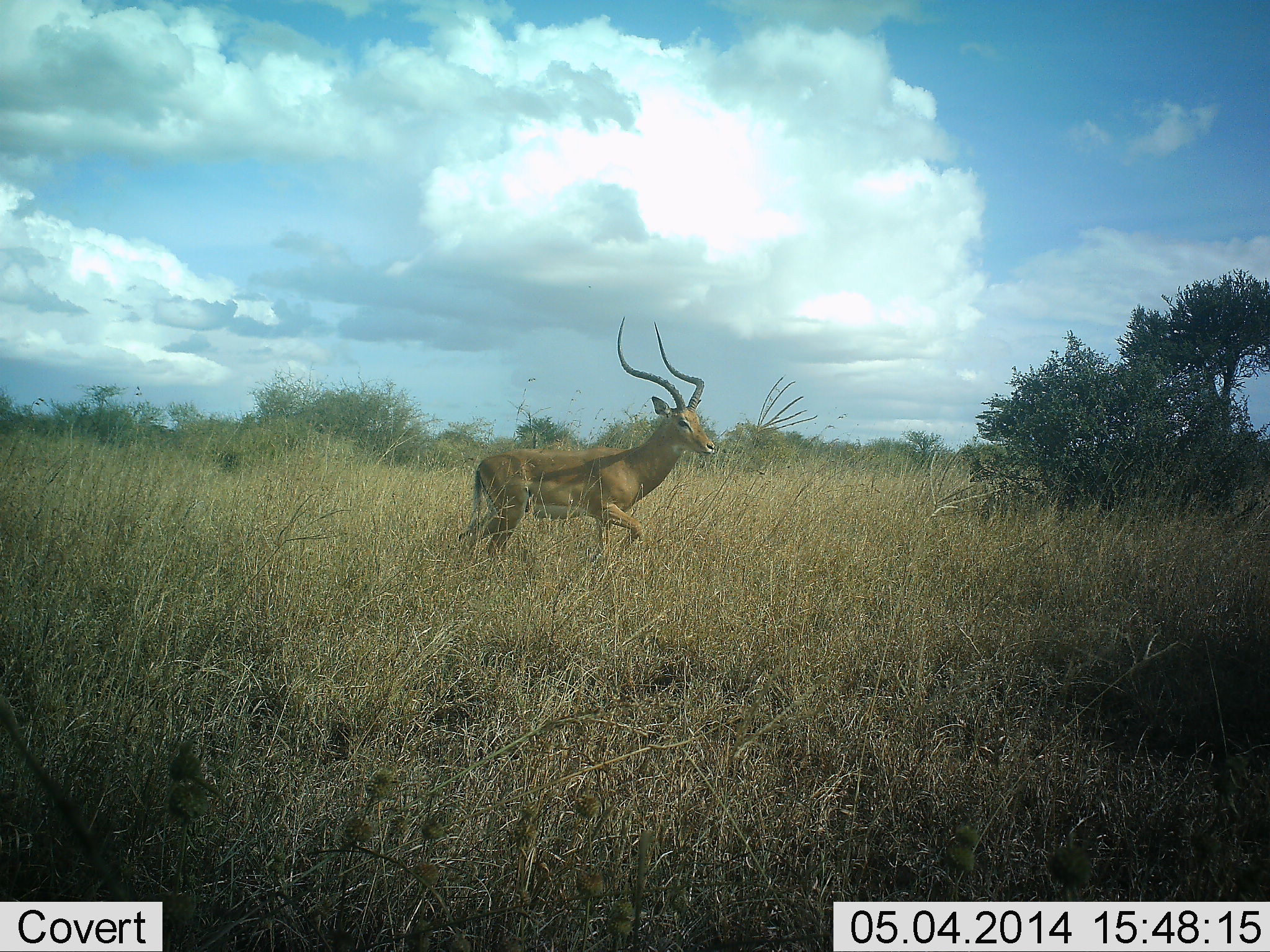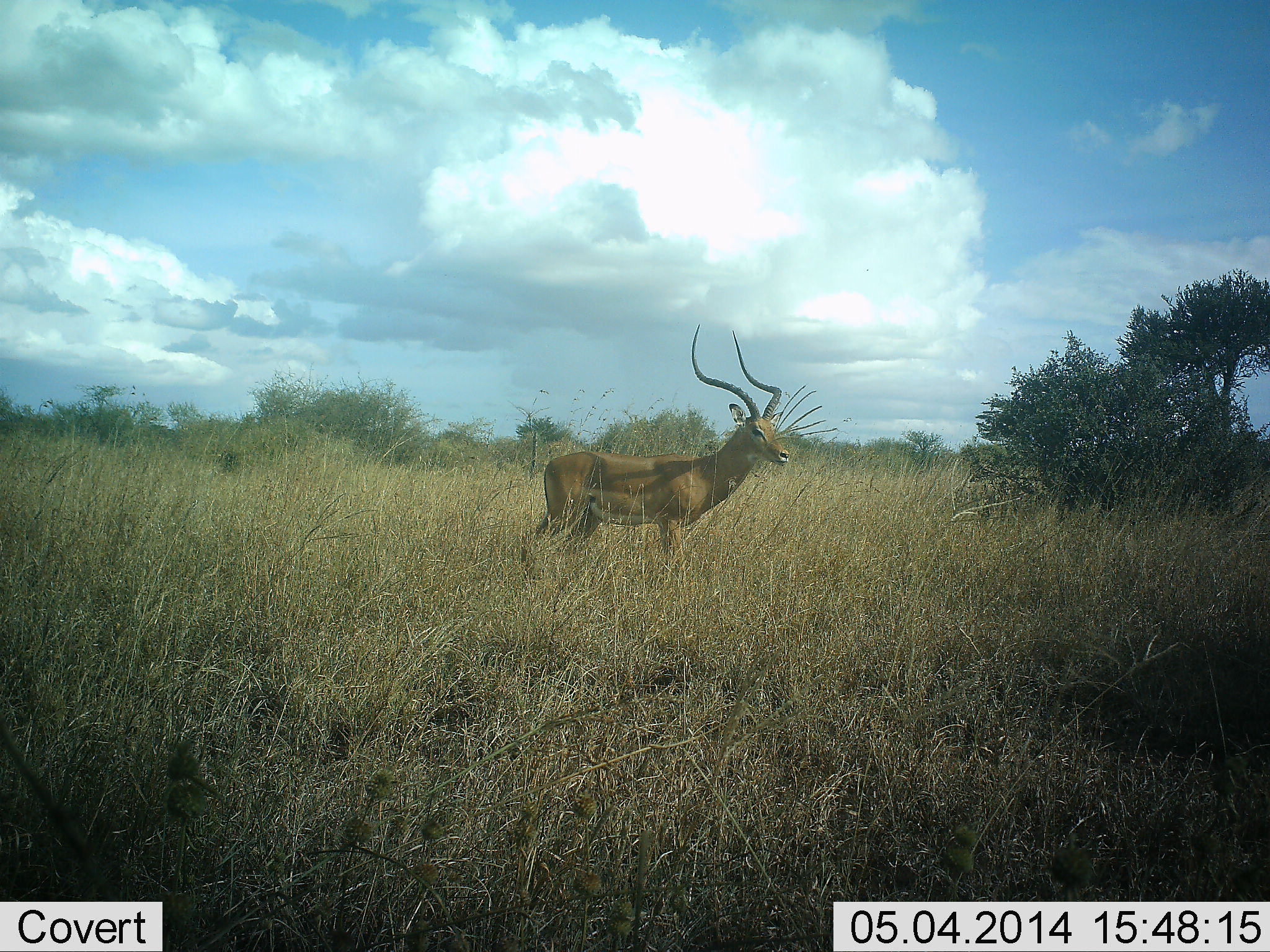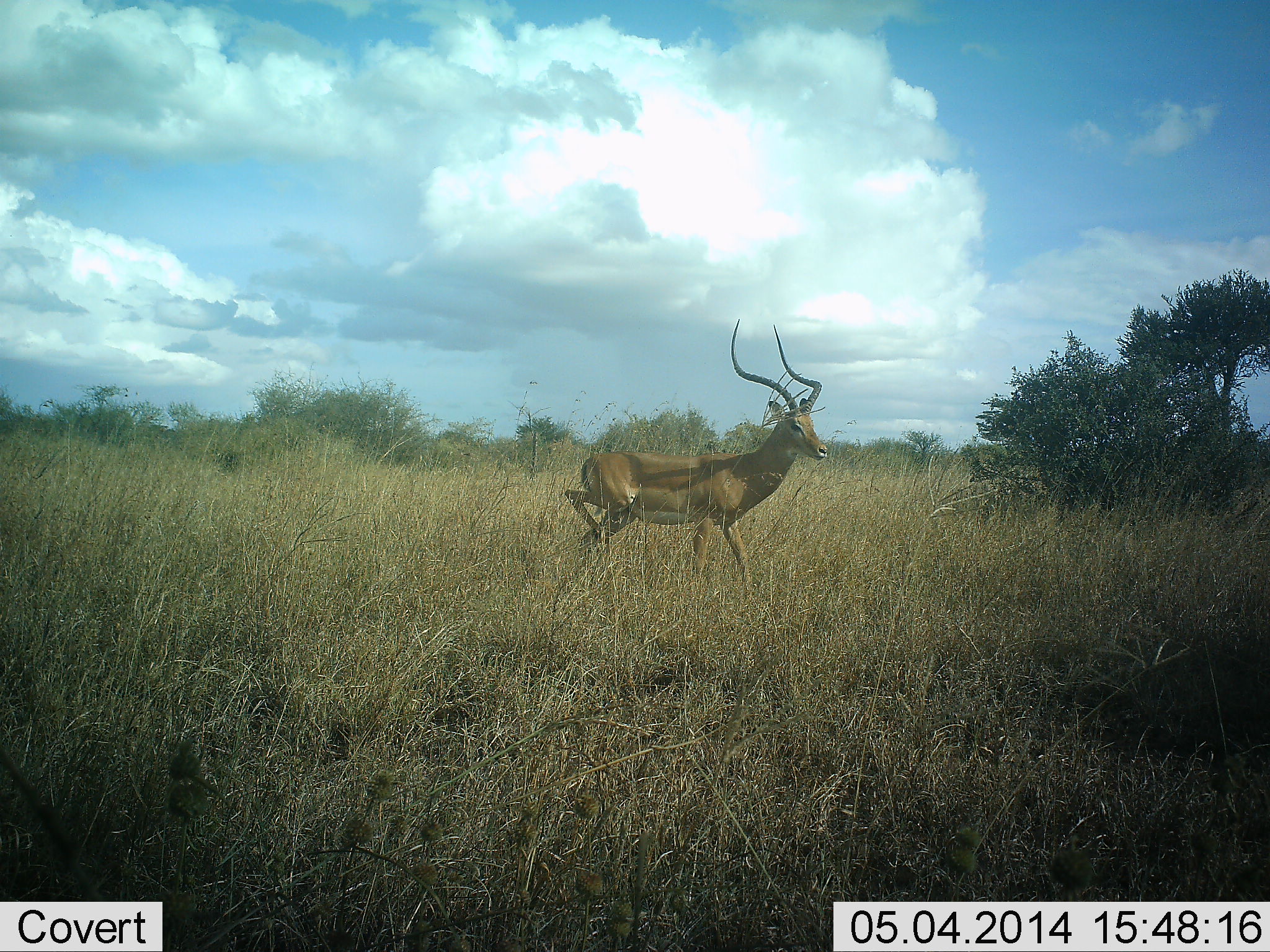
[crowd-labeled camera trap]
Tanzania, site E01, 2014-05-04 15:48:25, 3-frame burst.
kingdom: Animalia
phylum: Chordata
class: Mammalia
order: Artiodactyla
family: Bovidae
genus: Aepyceros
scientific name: Aepyceros melampus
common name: impala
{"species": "impala (Aepyceros melampus)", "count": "1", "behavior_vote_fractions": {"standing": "20%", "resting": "0%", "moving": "80%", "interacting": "0%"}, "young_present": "0%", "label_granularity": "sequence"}